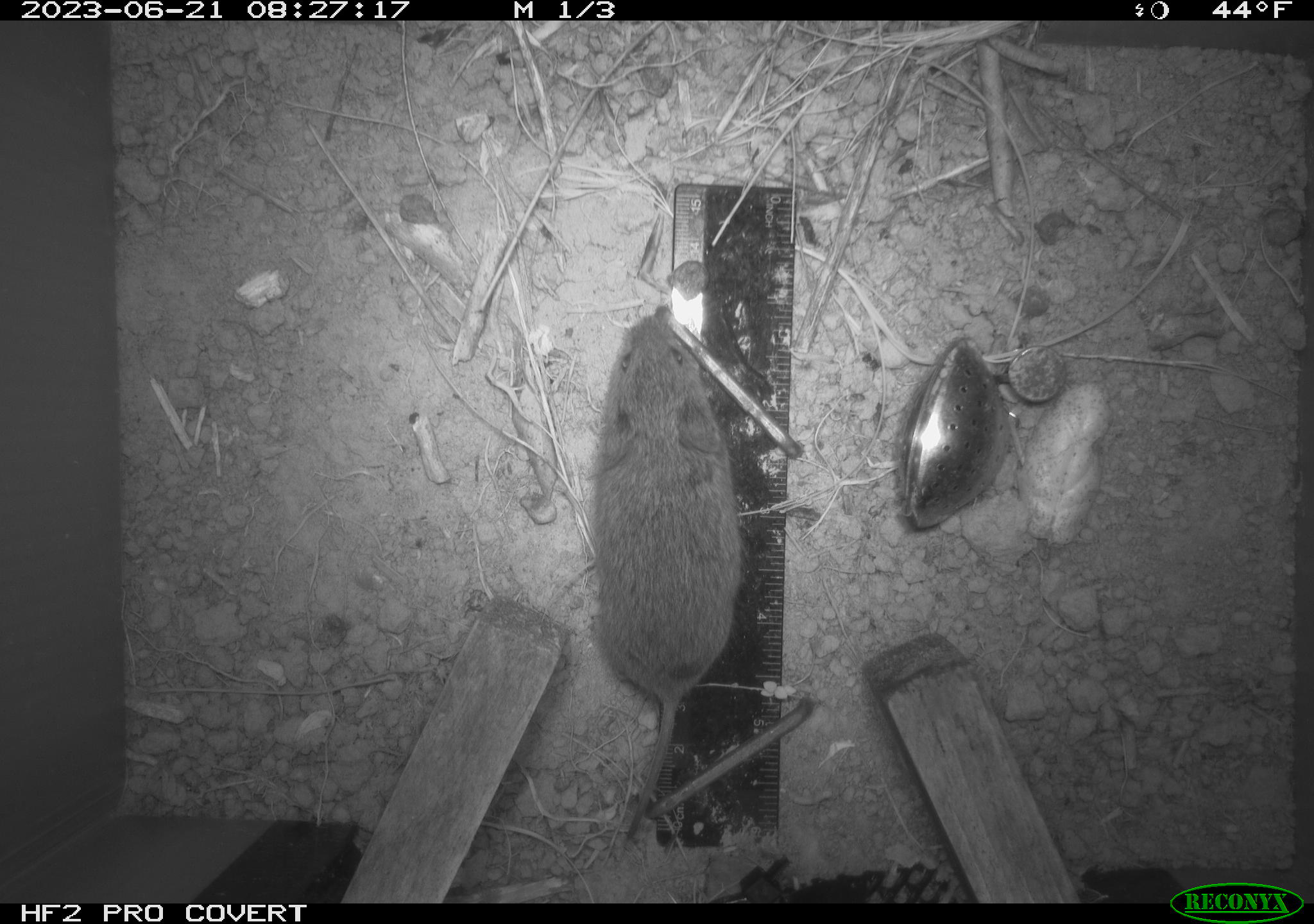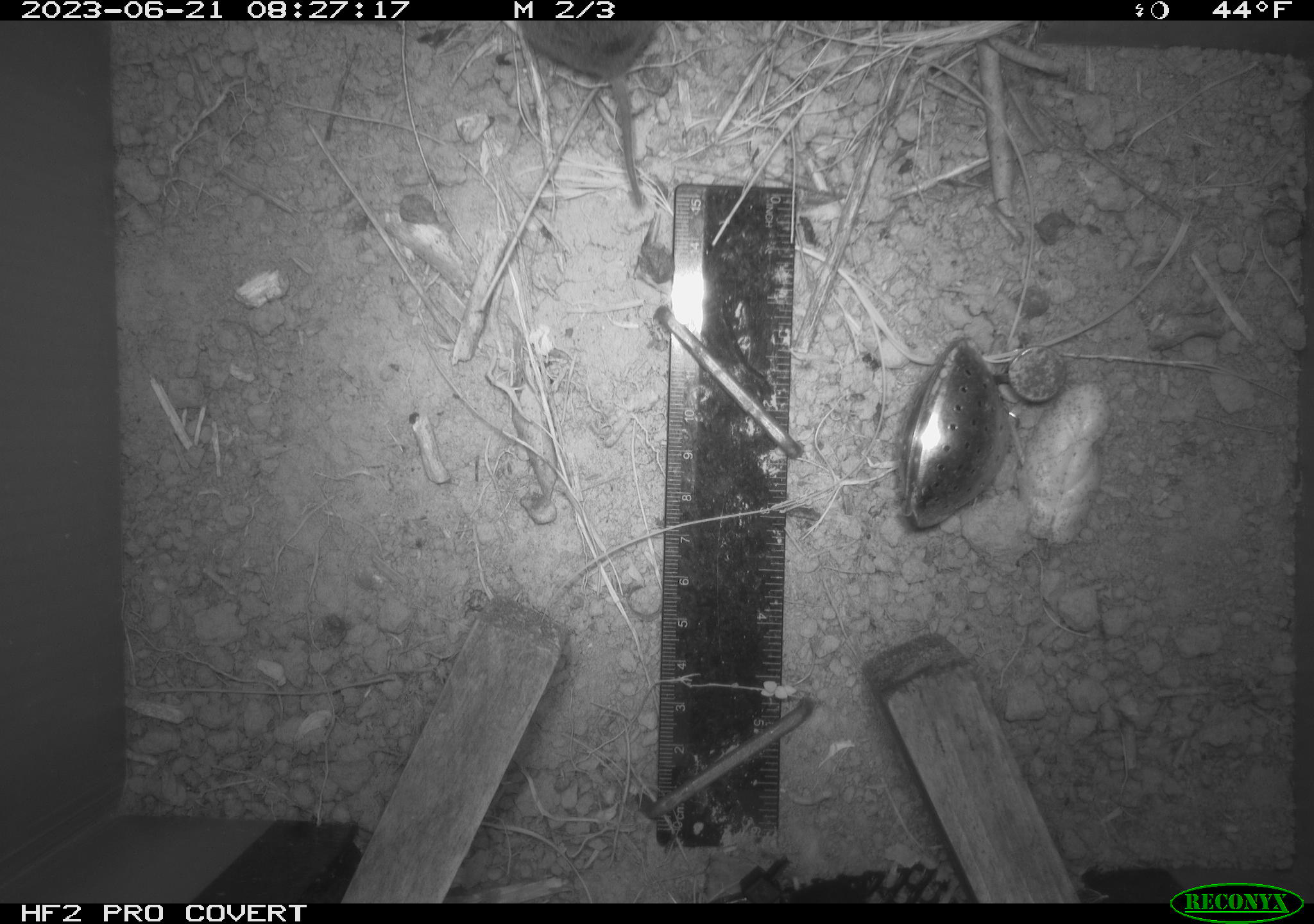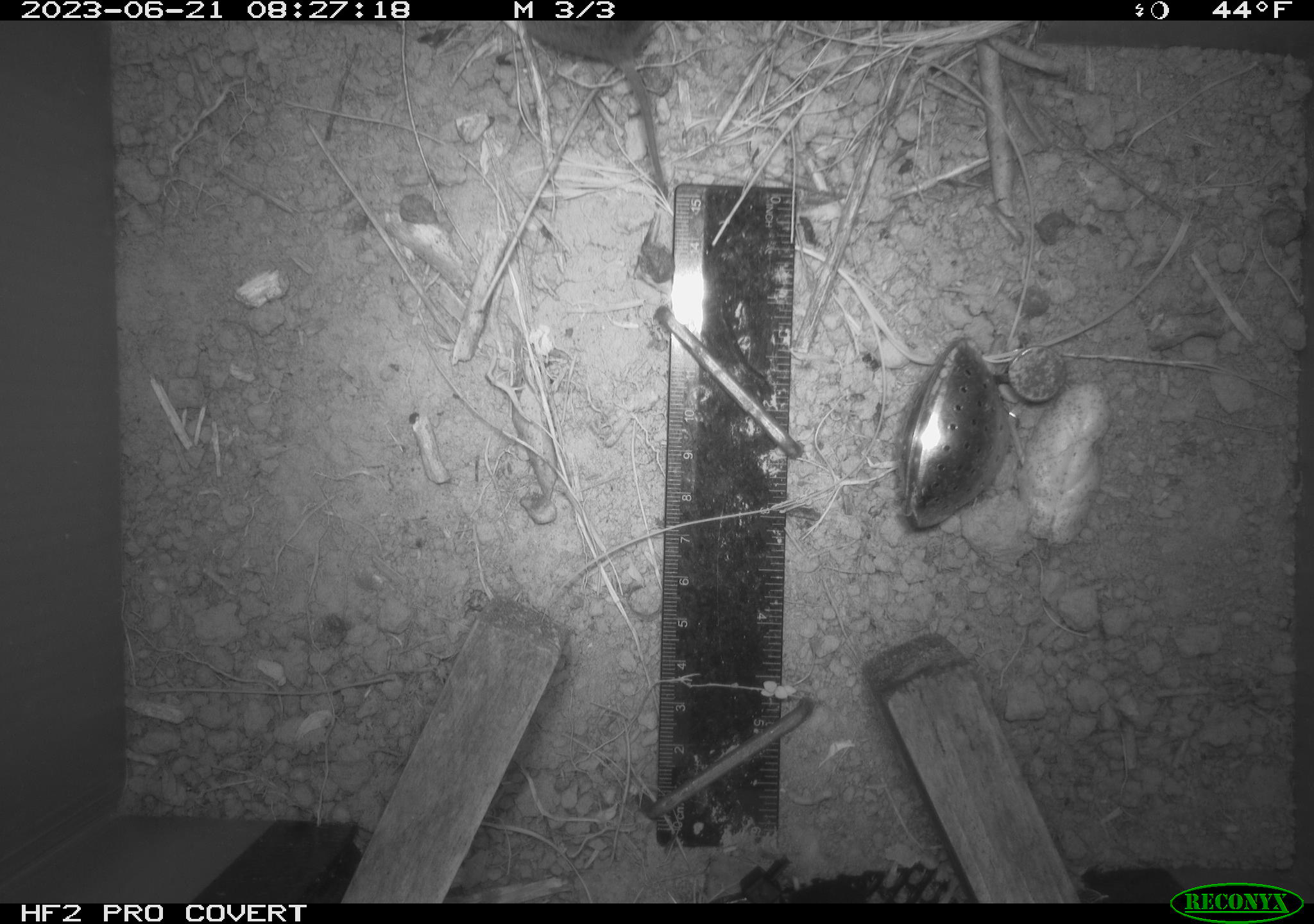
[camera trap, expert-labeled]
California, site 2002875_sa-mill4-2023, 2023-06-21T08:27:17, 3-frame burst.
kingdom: Animalia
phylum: Chordata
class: Mammalia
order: Rodentia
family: Cricetidae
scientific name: Arvicolinae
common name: voles, lemmings, and muskrats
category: arvicolinae subfamily